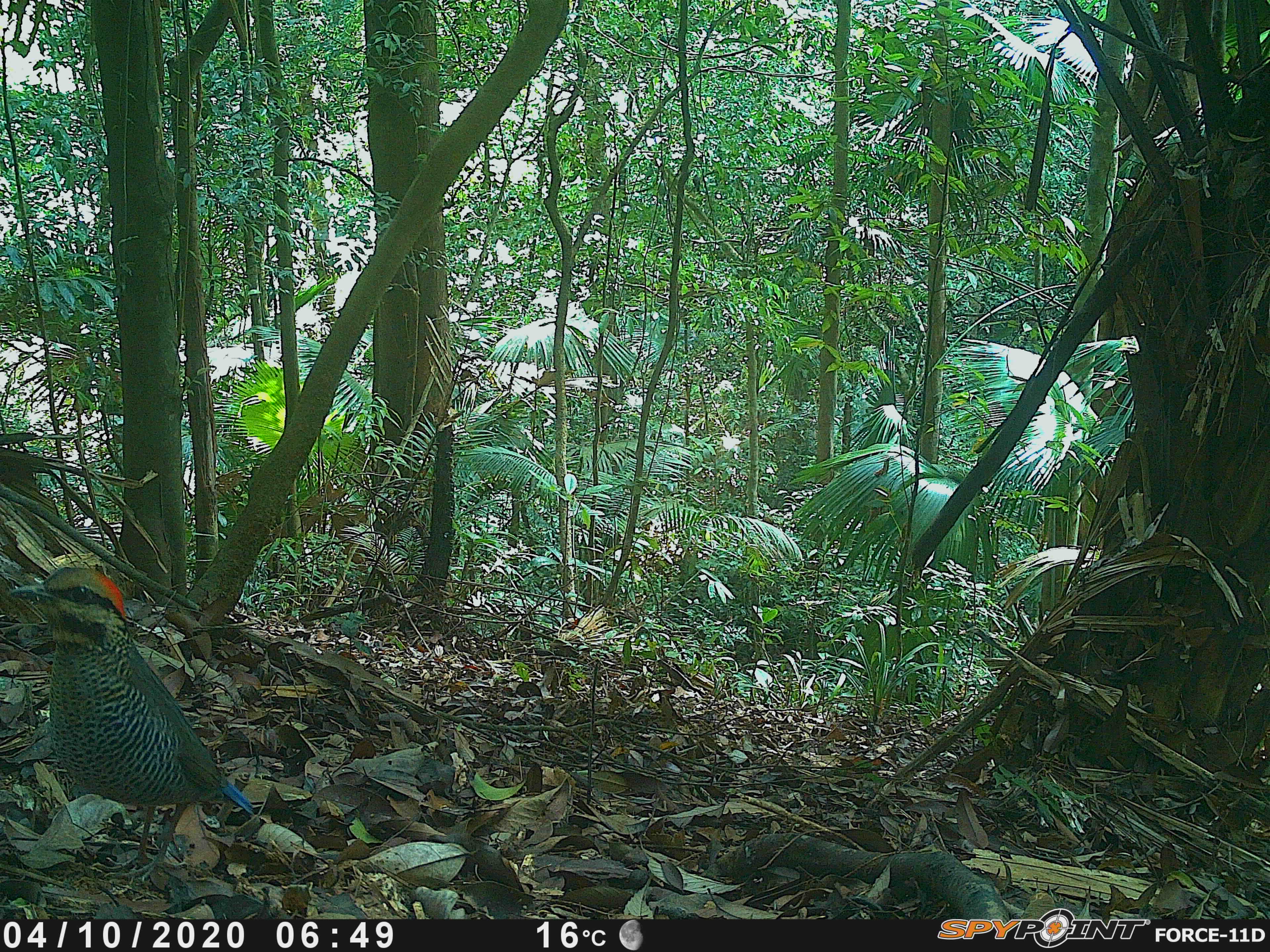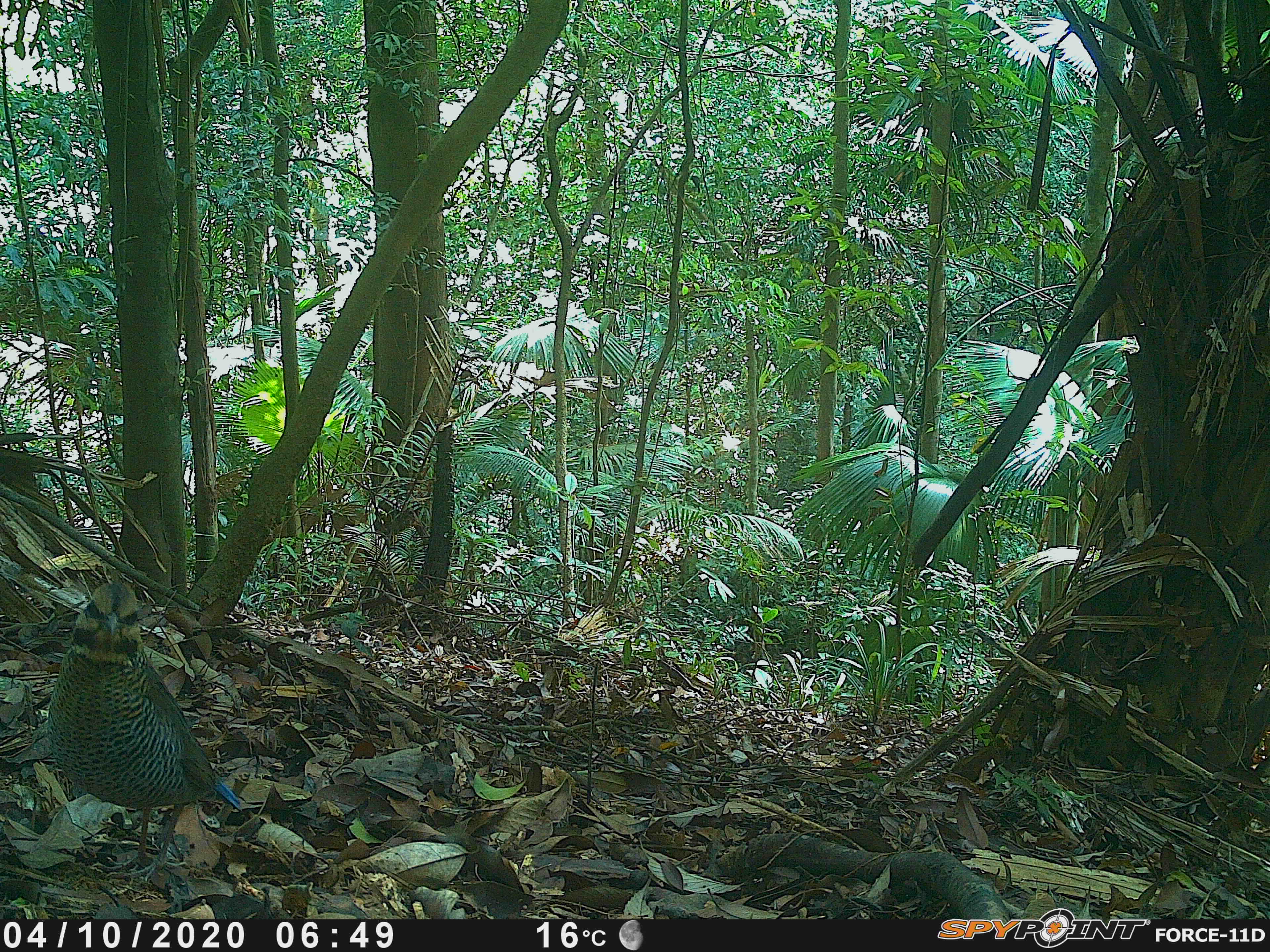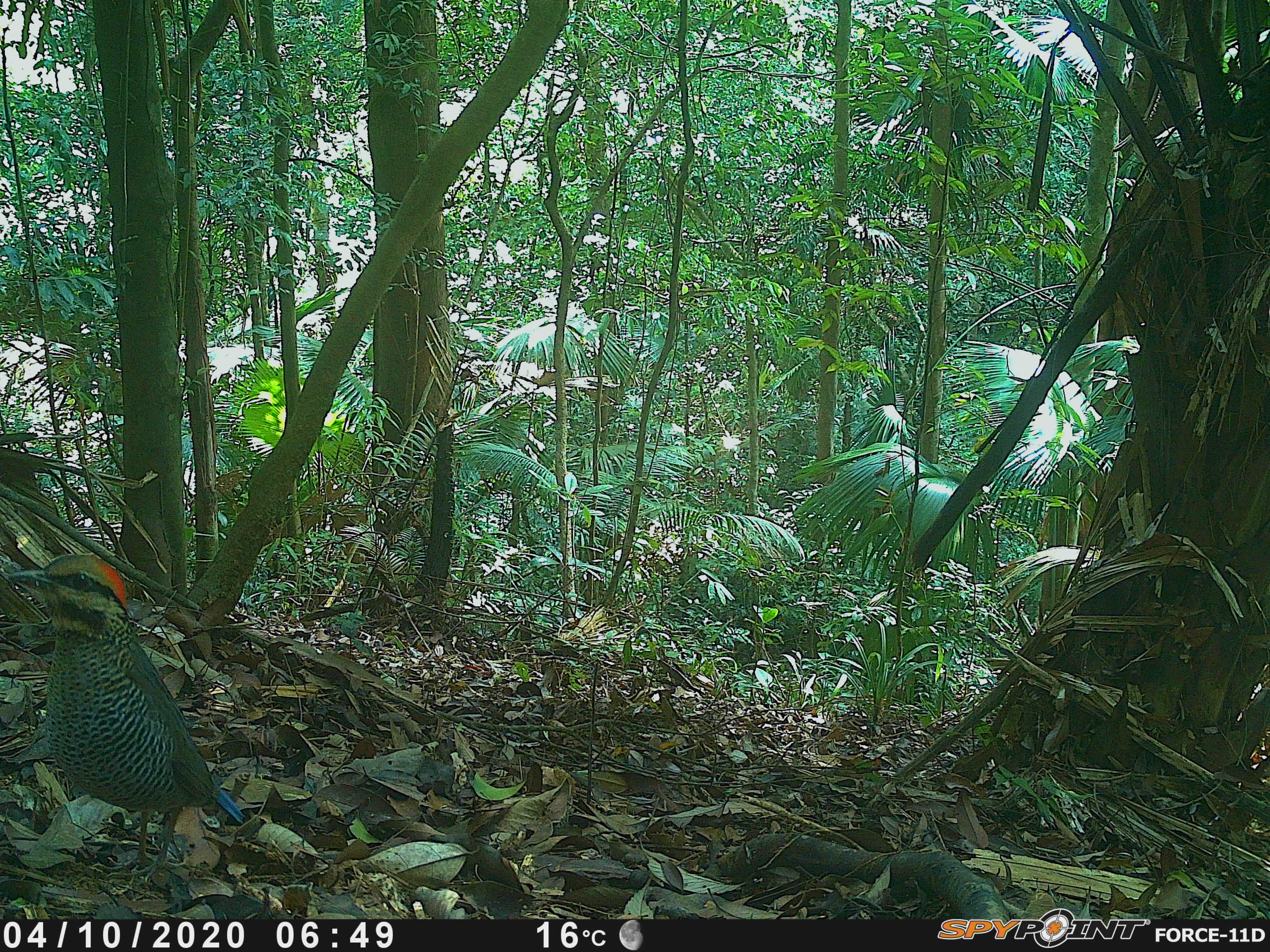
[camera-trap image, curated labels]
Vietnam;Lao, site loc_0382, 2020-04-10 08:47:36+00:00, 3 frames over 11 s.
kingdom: Animalia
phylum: Chordata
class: Aves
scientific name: Aves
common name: bird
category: unidentified bird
Unidentified bird (bird) (Aves). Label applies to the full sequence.